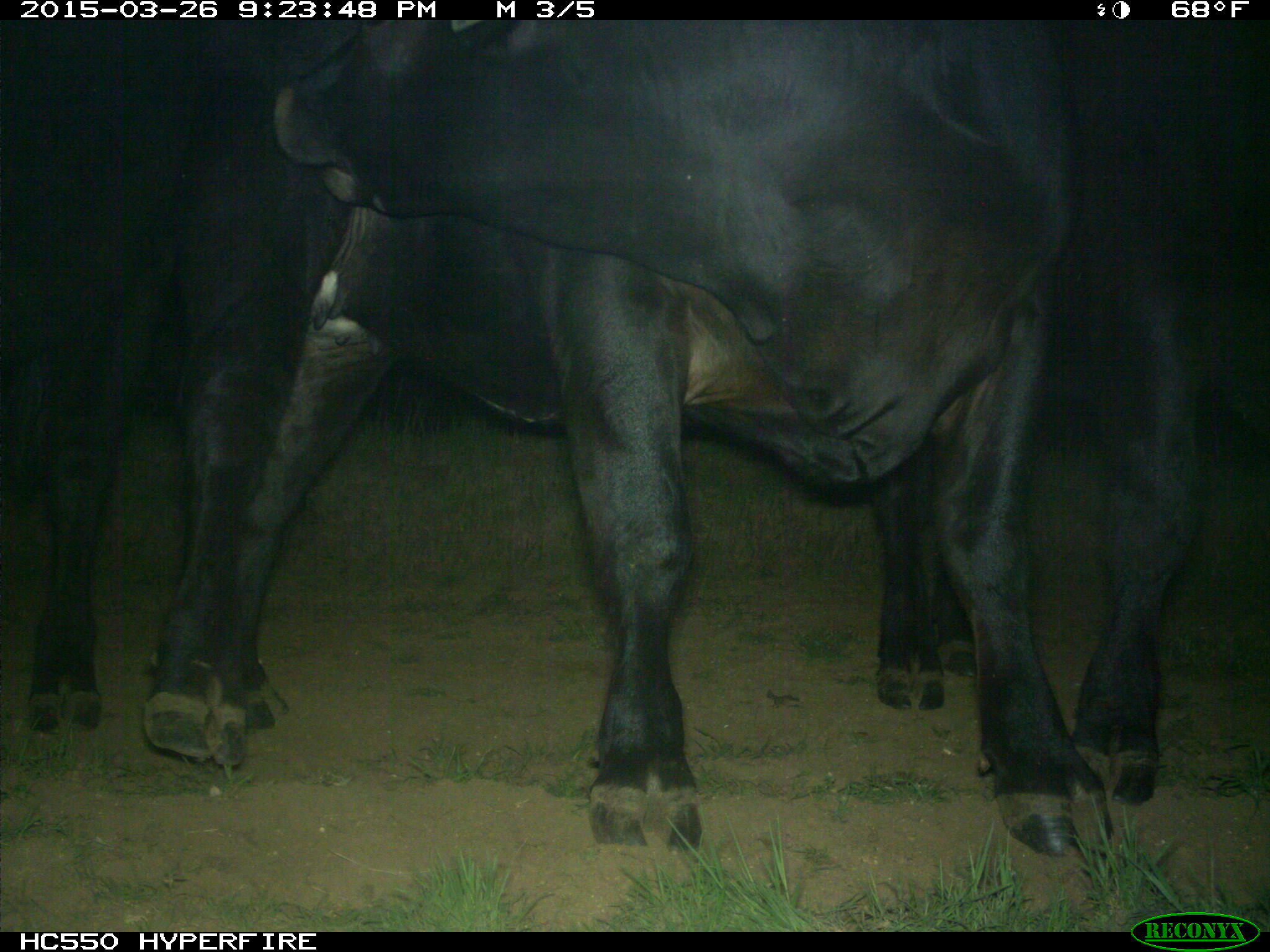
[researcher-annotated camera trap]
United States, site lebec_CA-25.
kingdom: Animalia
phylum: Chordata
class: Mammalia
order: Artiodactyla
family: Bovidae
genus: Bos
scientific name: Bos taurus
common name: domestic cow